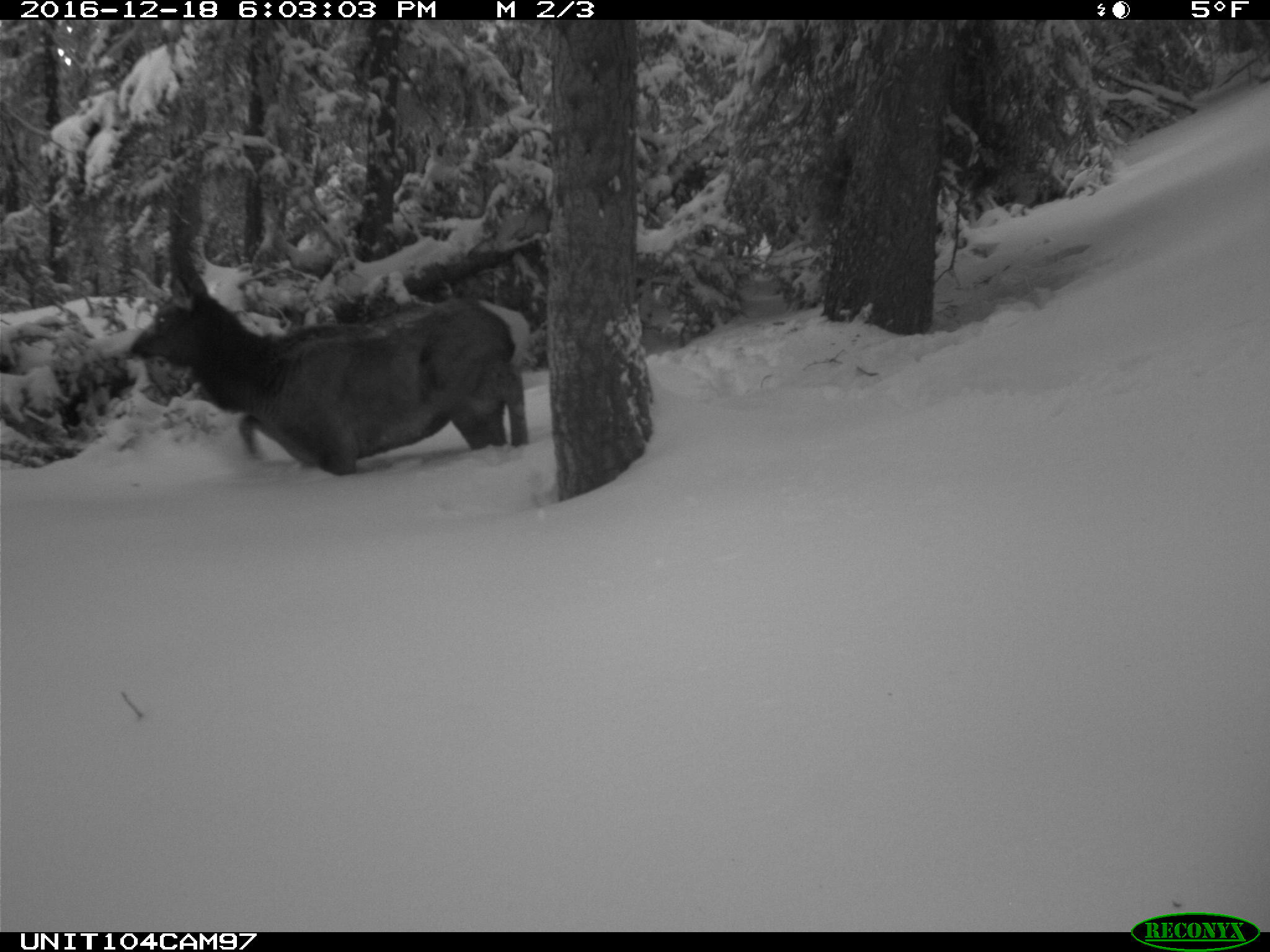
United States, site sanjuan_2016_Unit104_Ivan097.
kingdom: Animalia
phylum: Chordata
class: Mammalia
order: Artiodactyla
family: Cervidae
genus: Cervus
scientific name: Cervus elaphus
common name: red deer